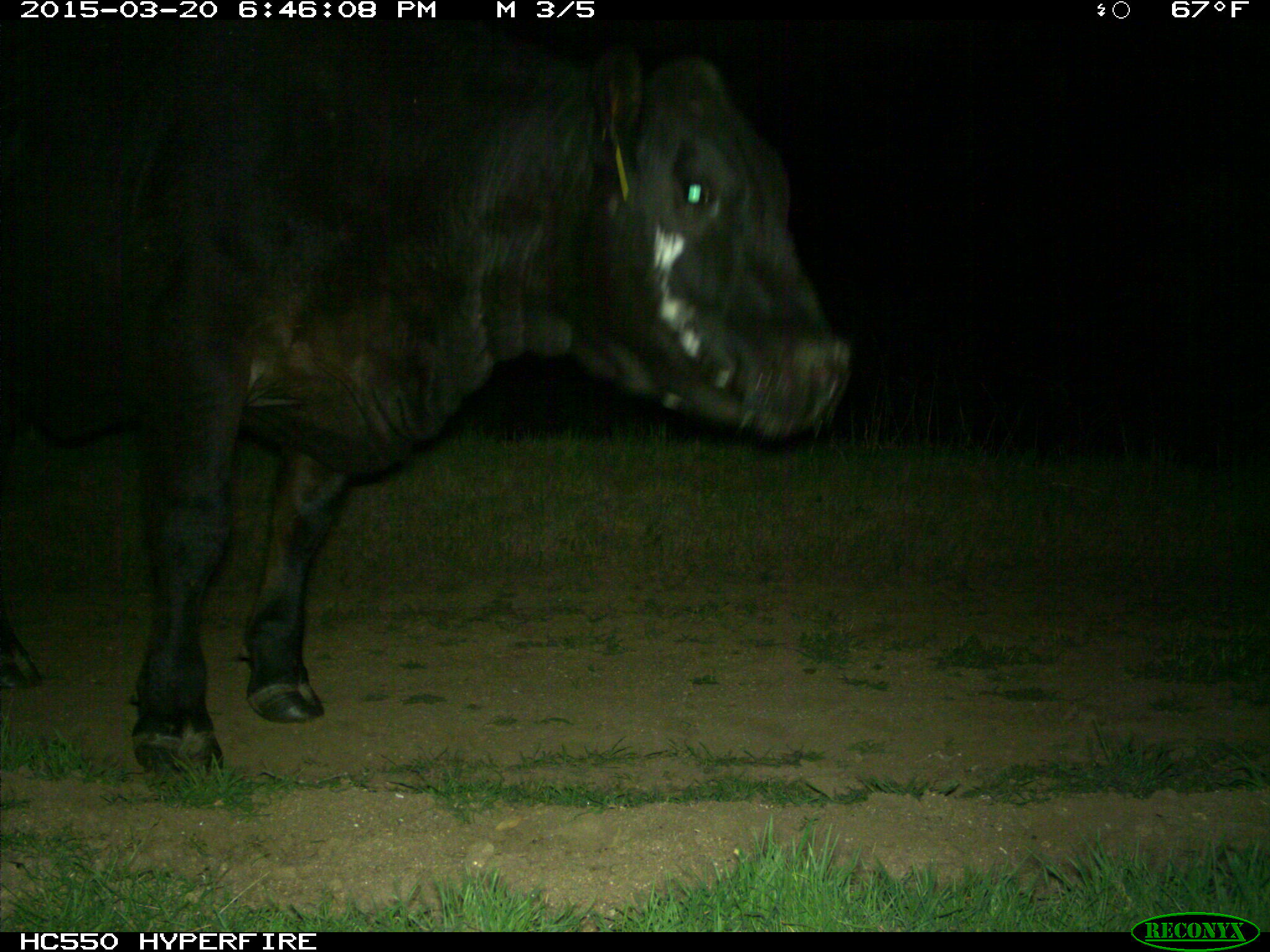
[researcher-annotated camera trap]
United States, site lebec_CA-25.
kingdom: Animalia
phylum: Chordata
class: Mammalia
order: Artiodactyla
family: Bovidae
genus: Bos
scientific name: Bos taurus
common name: domestic cow